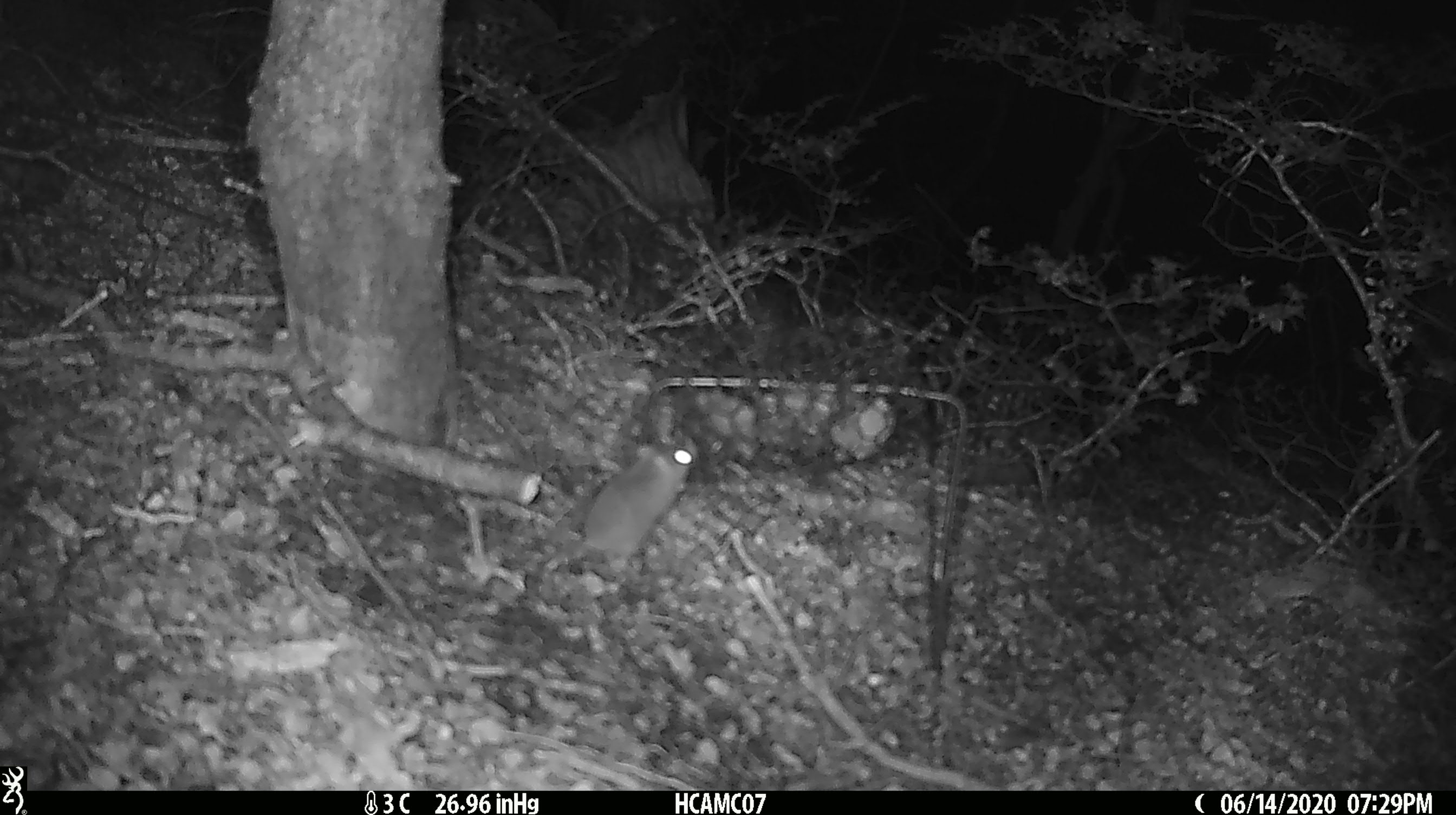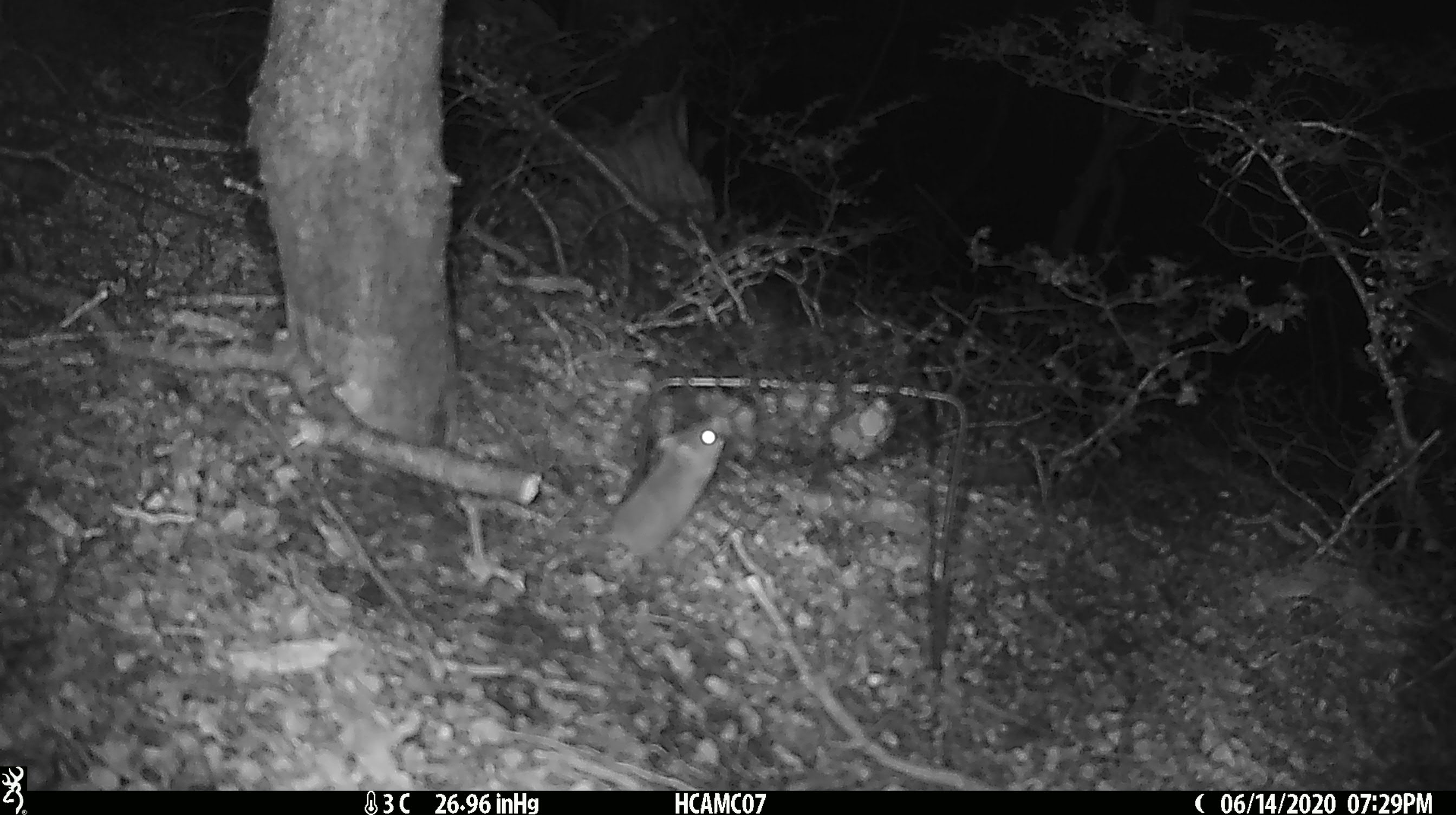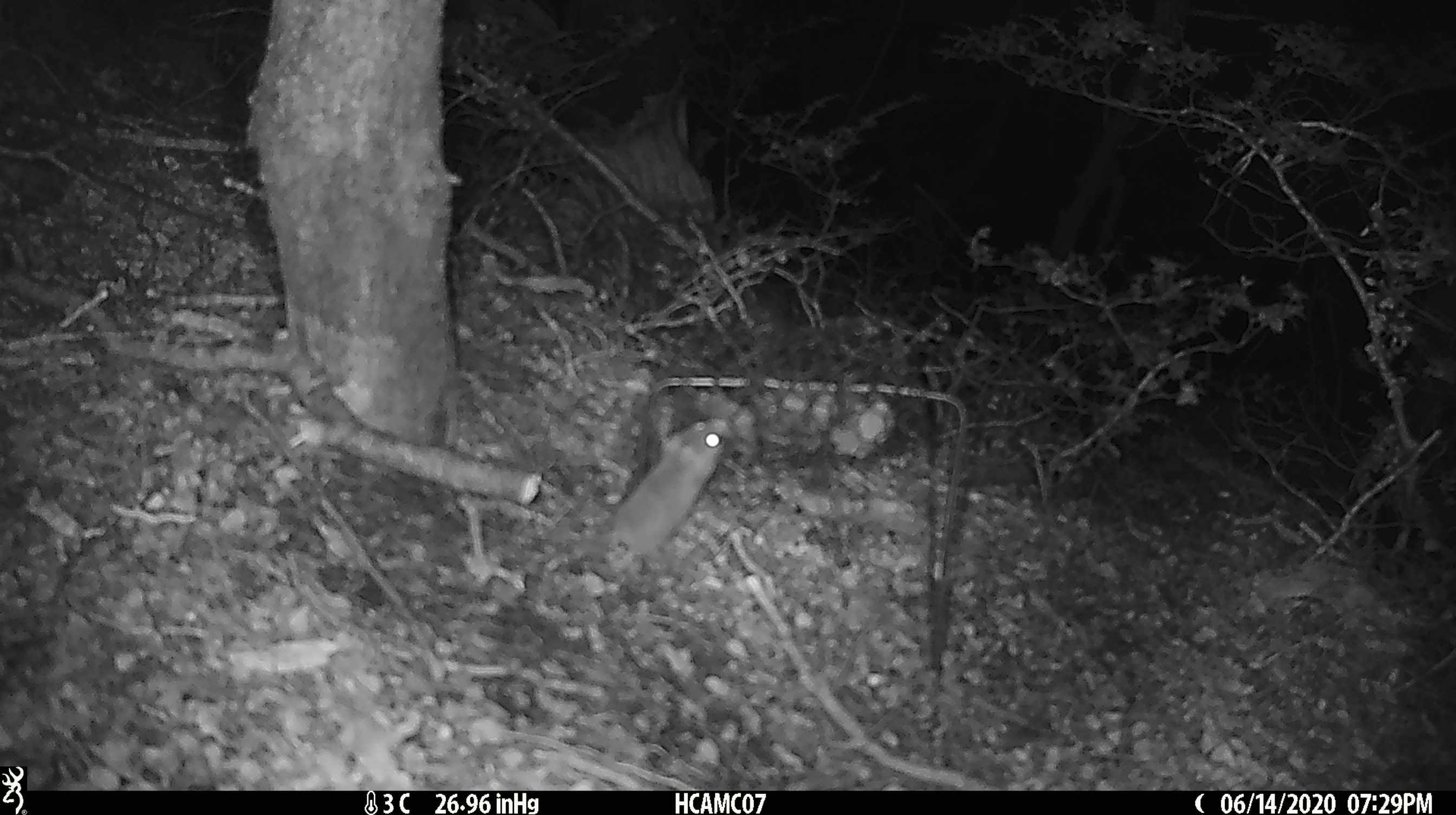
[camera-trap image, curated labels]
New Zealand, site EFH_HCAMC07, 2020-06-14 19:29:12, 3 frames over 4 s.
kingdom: Animalia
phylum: Chordata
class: Mammalia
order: Rodentia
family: Muridae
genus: Mus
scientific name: Mus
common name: mouse